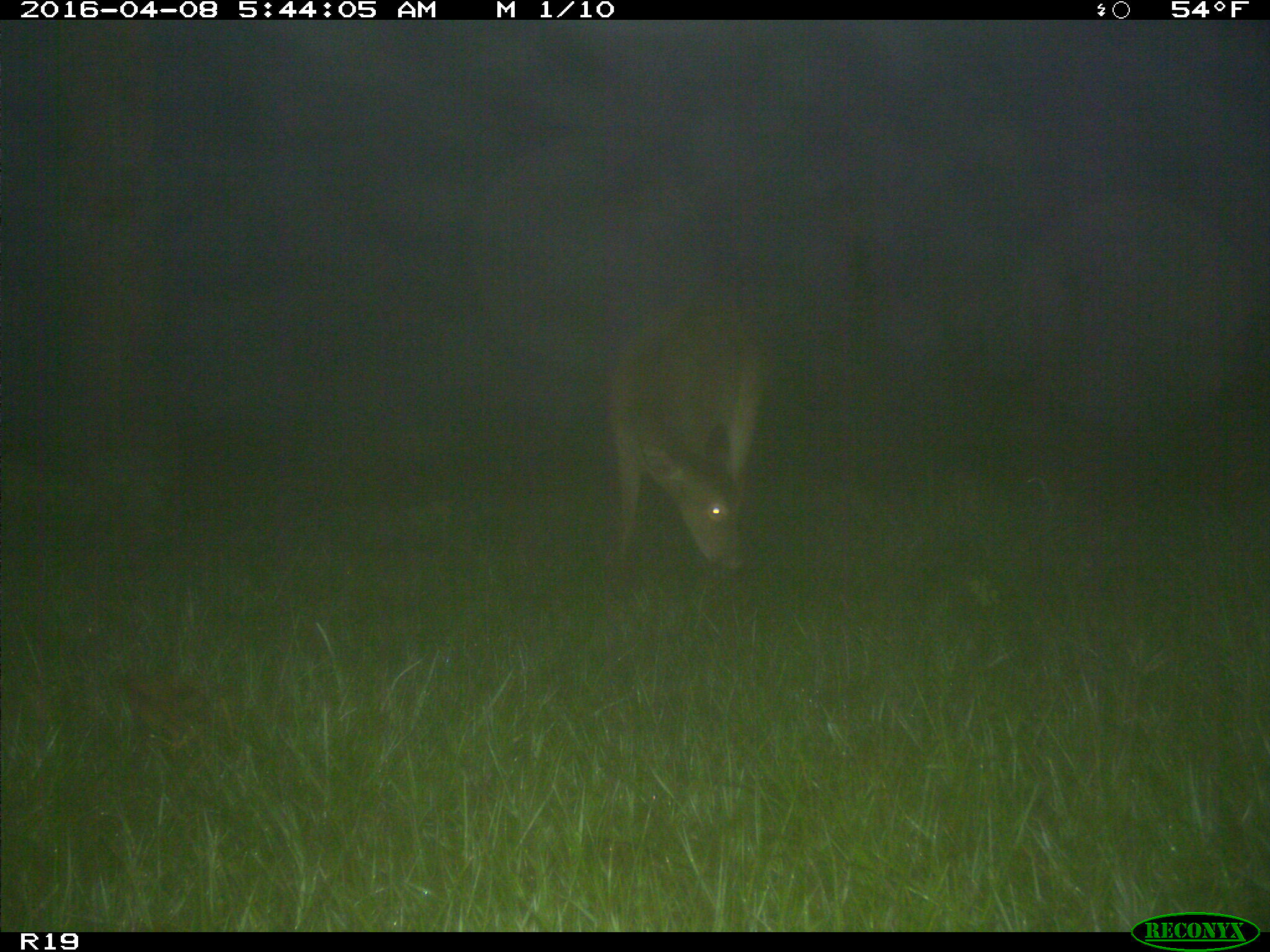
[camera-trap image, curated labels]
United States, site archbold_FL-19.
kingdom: Animalia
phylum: Chordata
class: Mammalia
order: Artiodactyla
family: Cervidae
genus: Odocoileus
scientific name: Odocoileus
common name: deer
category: unidentified deer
Unidentified deer (deer) (Odocoileus).